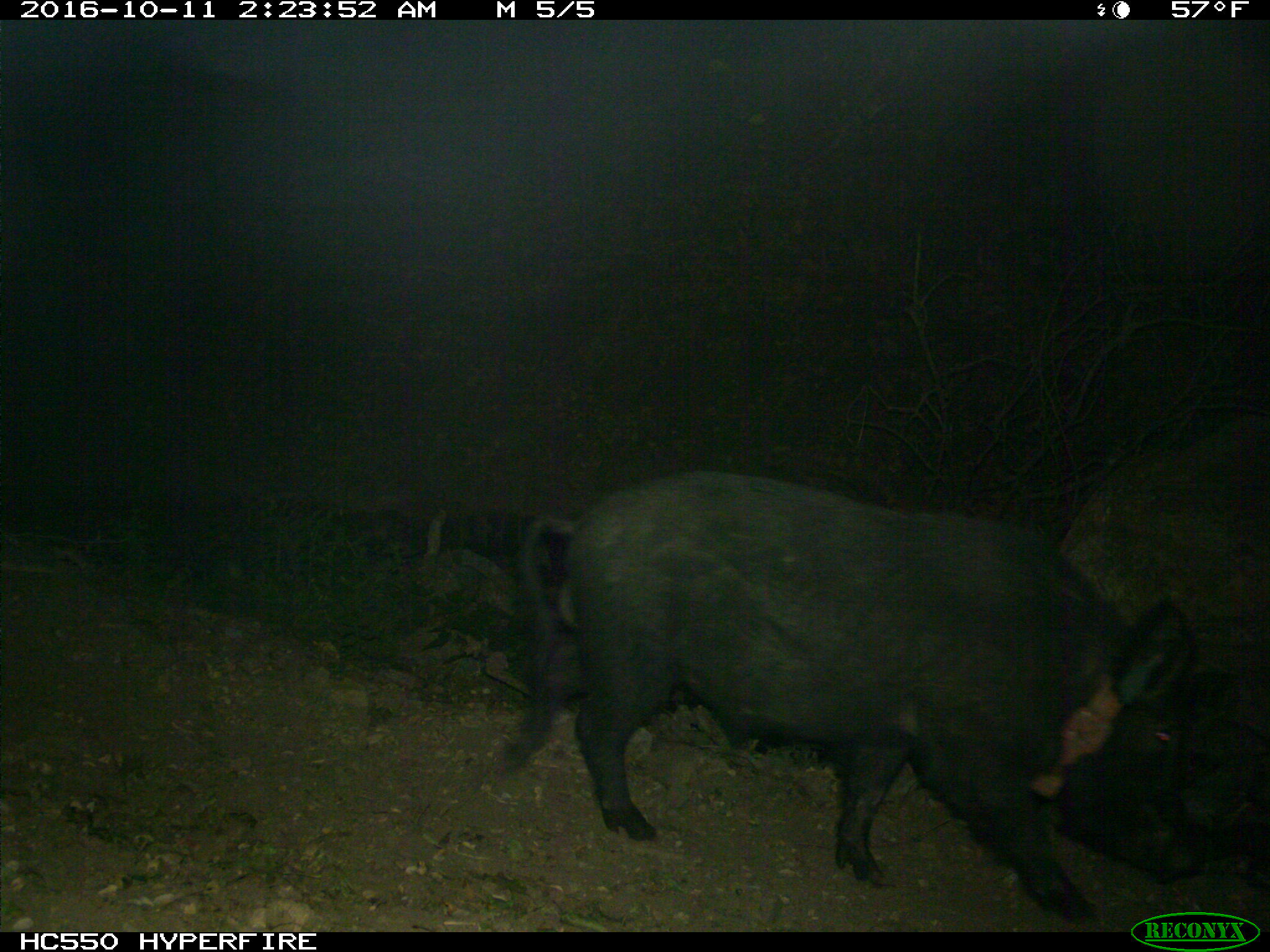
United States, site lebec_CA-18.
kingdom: Animalia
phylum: Chordata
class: Mammalia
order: Artiodactyla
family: Suidae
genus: Sus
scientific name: Sus scrofa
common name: wild boar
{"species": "Sus scrofa (wild boar)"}